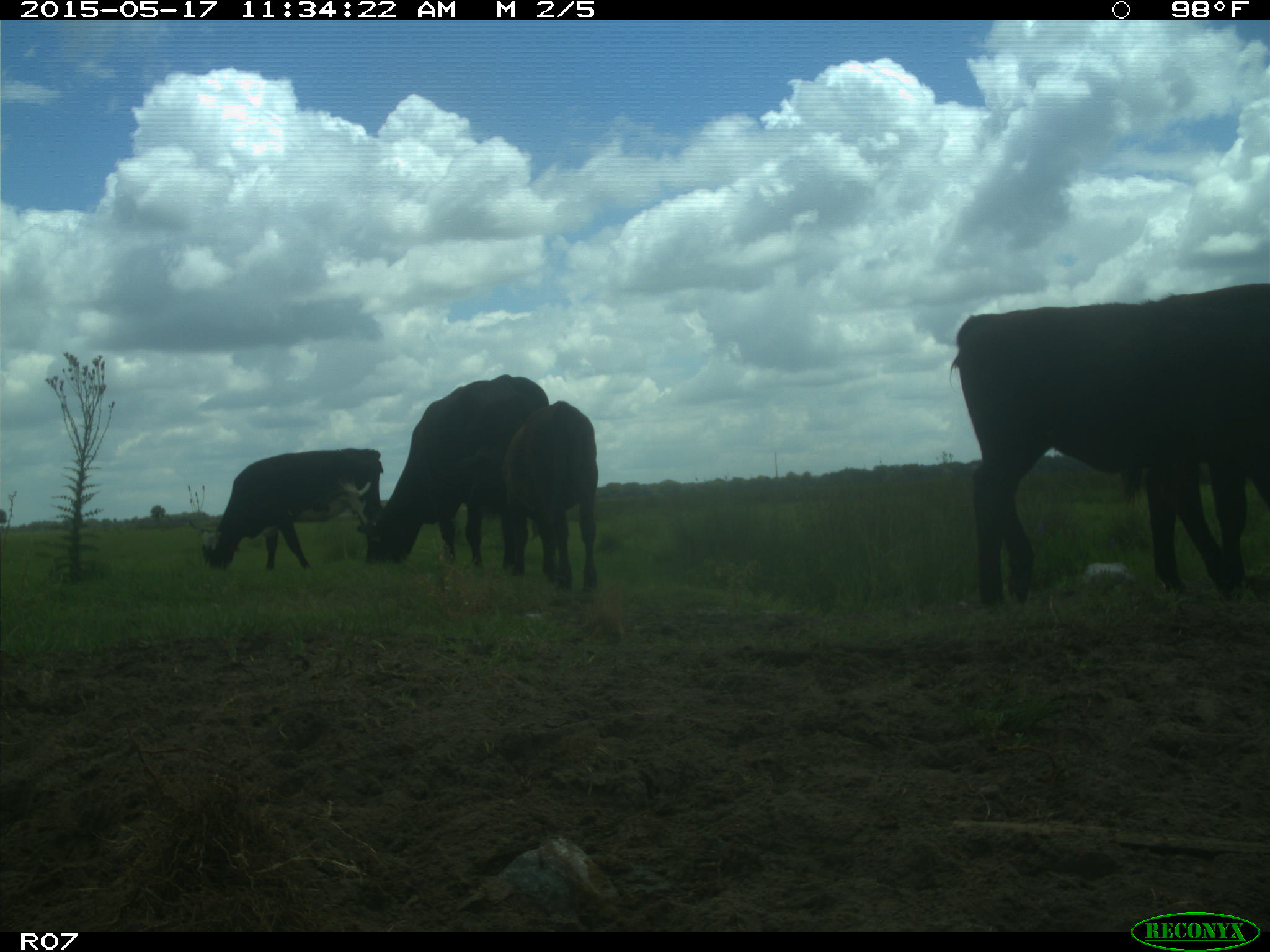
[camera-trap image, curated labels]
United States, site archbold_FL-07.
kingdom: Animalia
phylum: Chordata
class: Mammalia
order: Artiodactyla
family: Bovidae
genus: Bos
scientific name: Bos taurus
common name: domestic cow